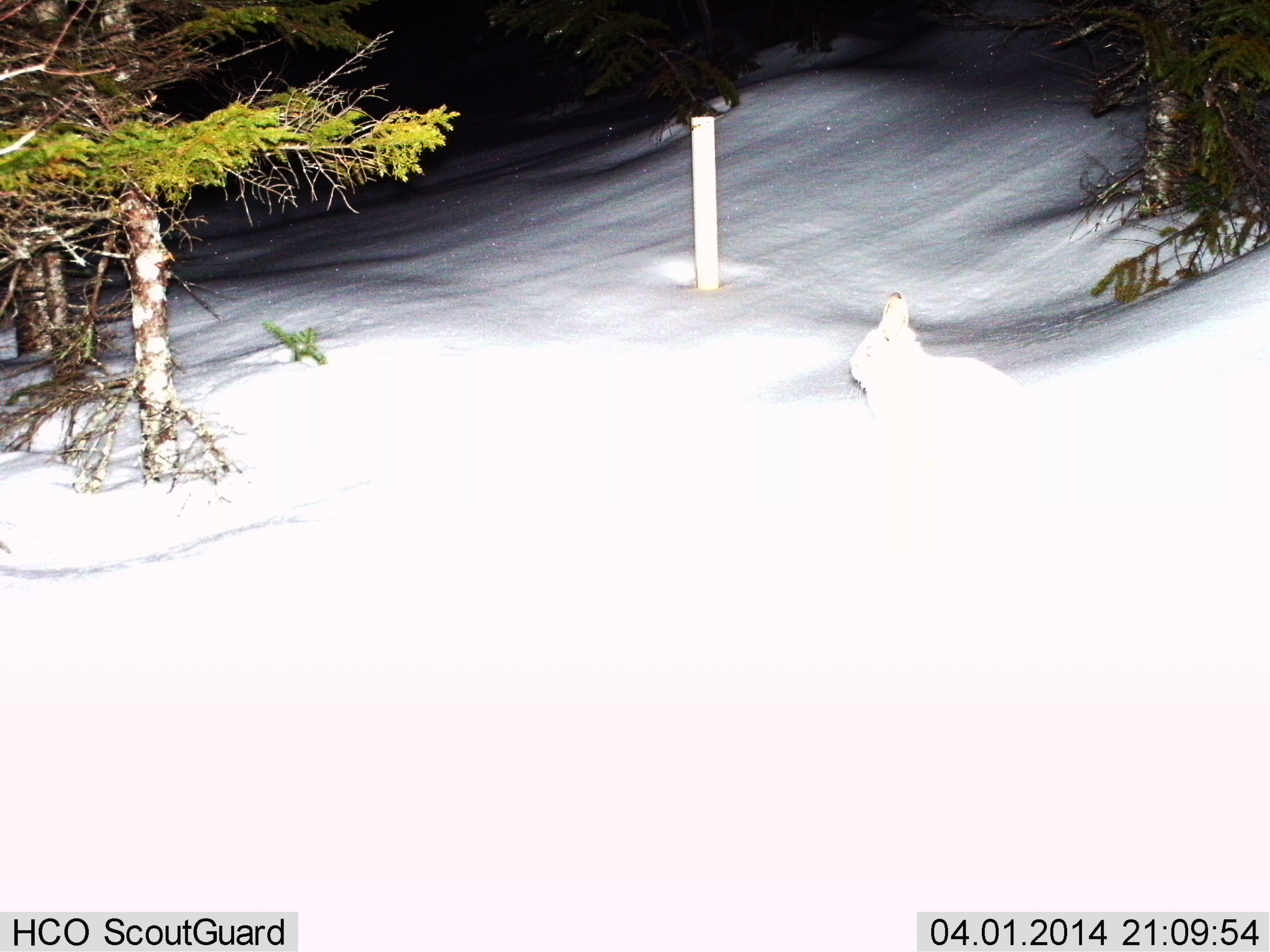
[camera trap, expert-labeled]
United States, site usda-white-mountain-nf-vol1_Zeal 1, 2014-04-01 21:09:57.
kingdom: Animalia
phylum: Chordata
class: Mammalia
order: Lagomorpha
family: Leporidae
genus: Lepus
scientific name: Lepus americanus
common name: snowshoe hare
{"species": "snowshoe hare (Lepus americanus)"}